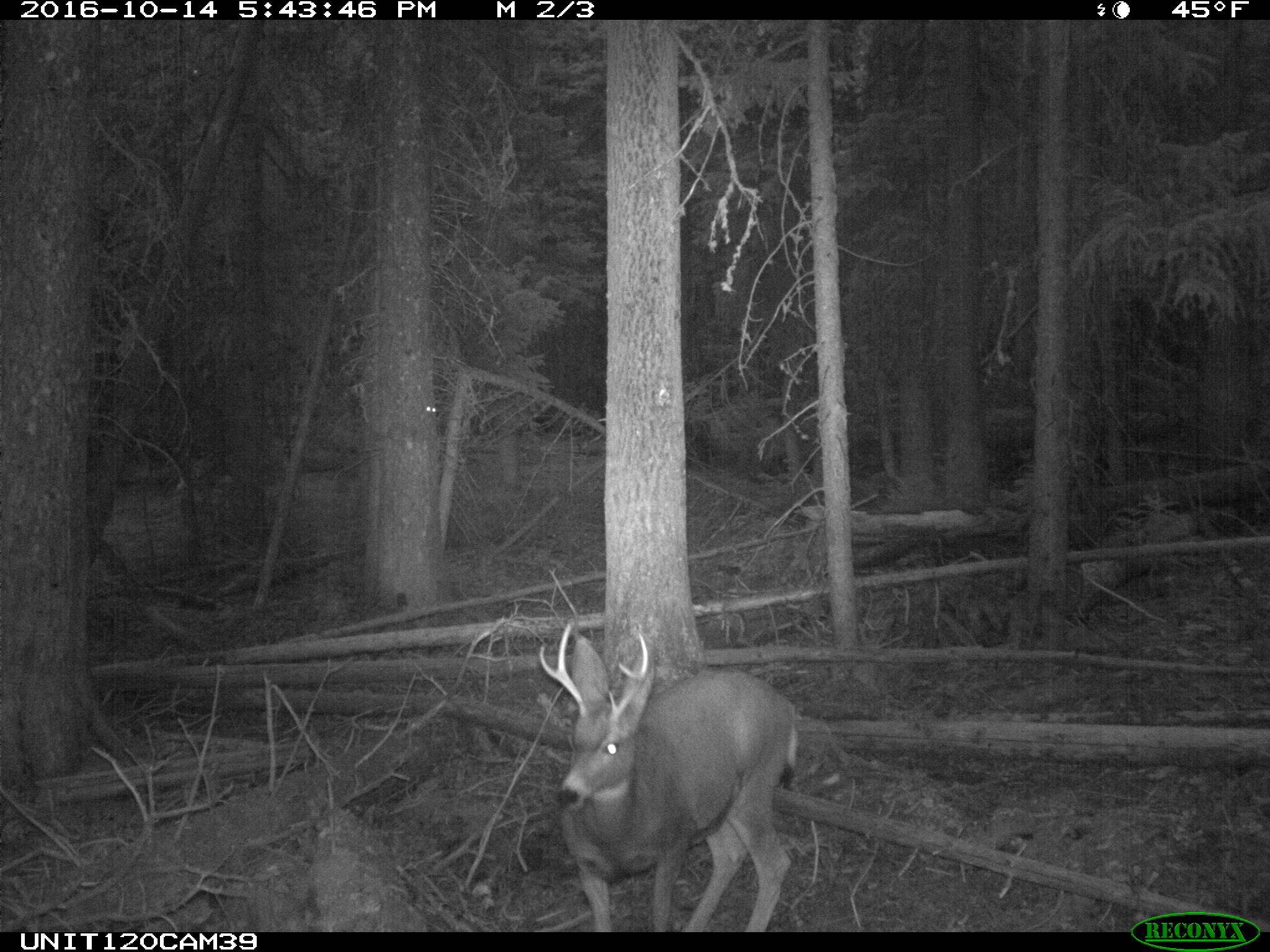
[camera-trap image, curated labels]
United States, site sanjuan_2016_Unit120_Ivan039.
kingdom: Animalia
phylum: Chordata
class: Mammalia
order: Artiodactyla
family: Cervidae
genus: Odocoileus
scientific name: Odocoileus hemionus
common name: mule deer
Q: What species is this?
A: Odocoileus hemionus (mule deer).